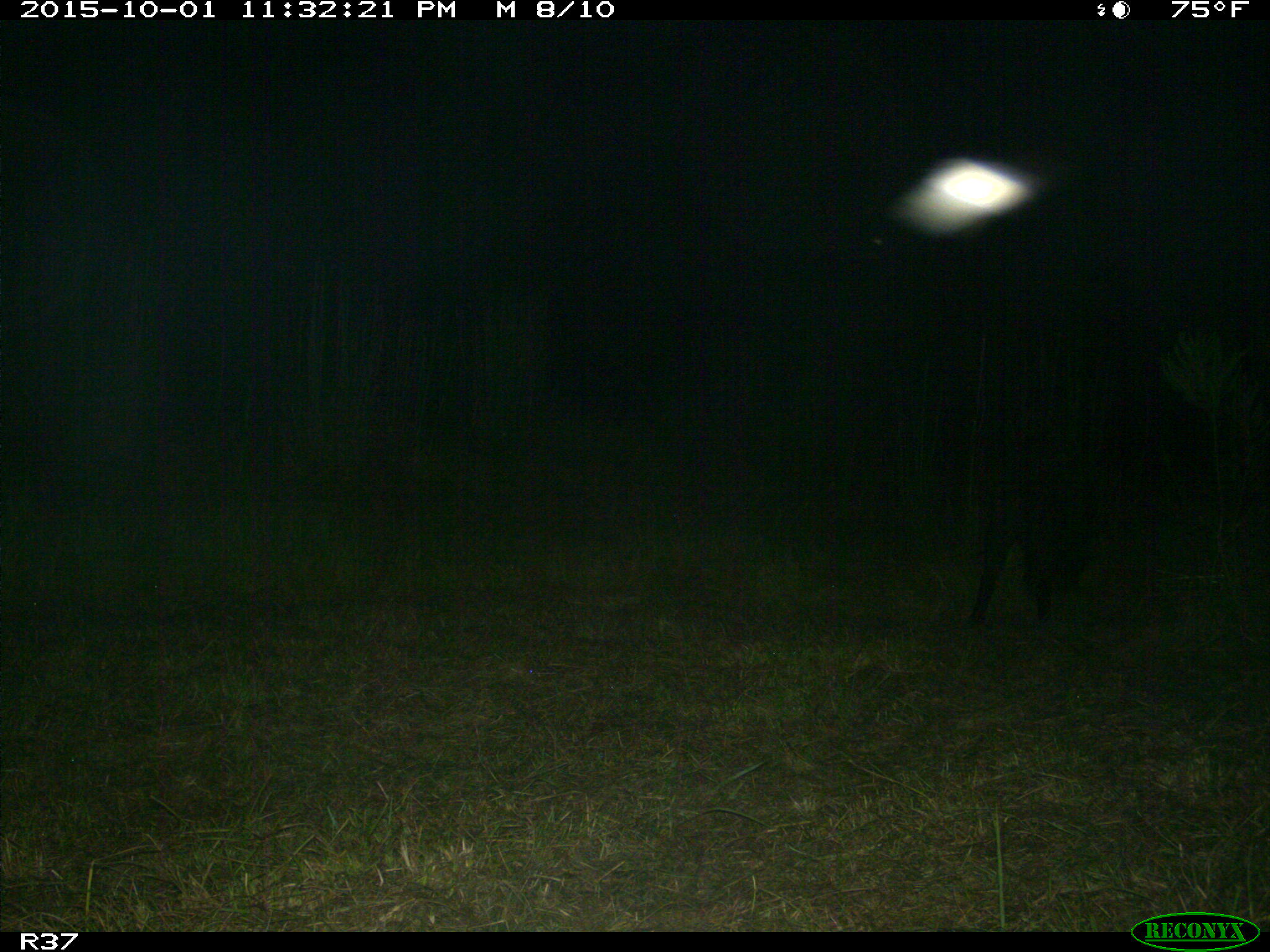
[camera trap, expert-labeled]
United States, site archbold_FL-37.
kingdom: Animalia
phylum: Chordata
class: Mammalia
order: Artiodactyla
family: Suidae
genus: Sus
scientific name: Sus scrofa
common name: wild boar